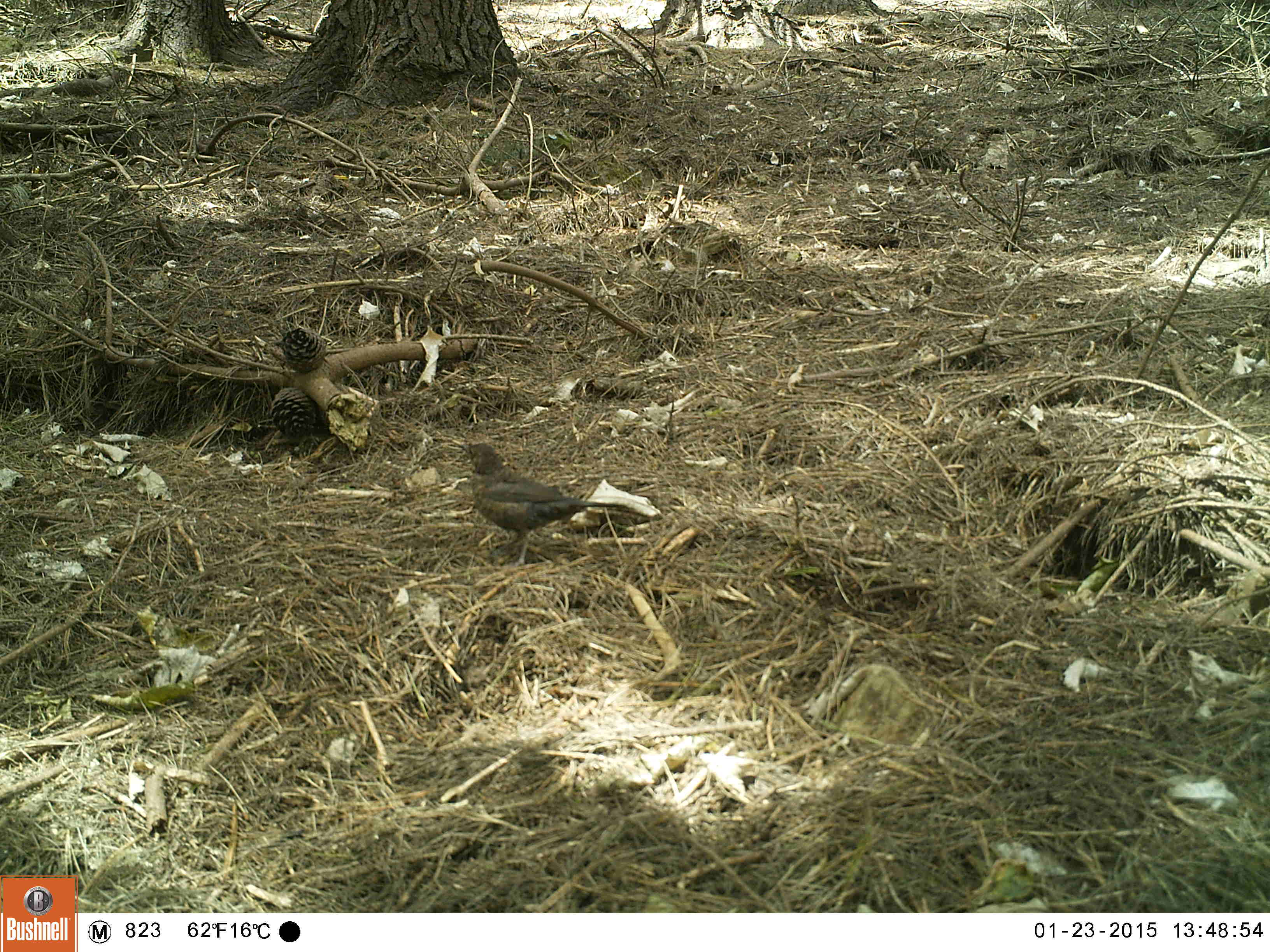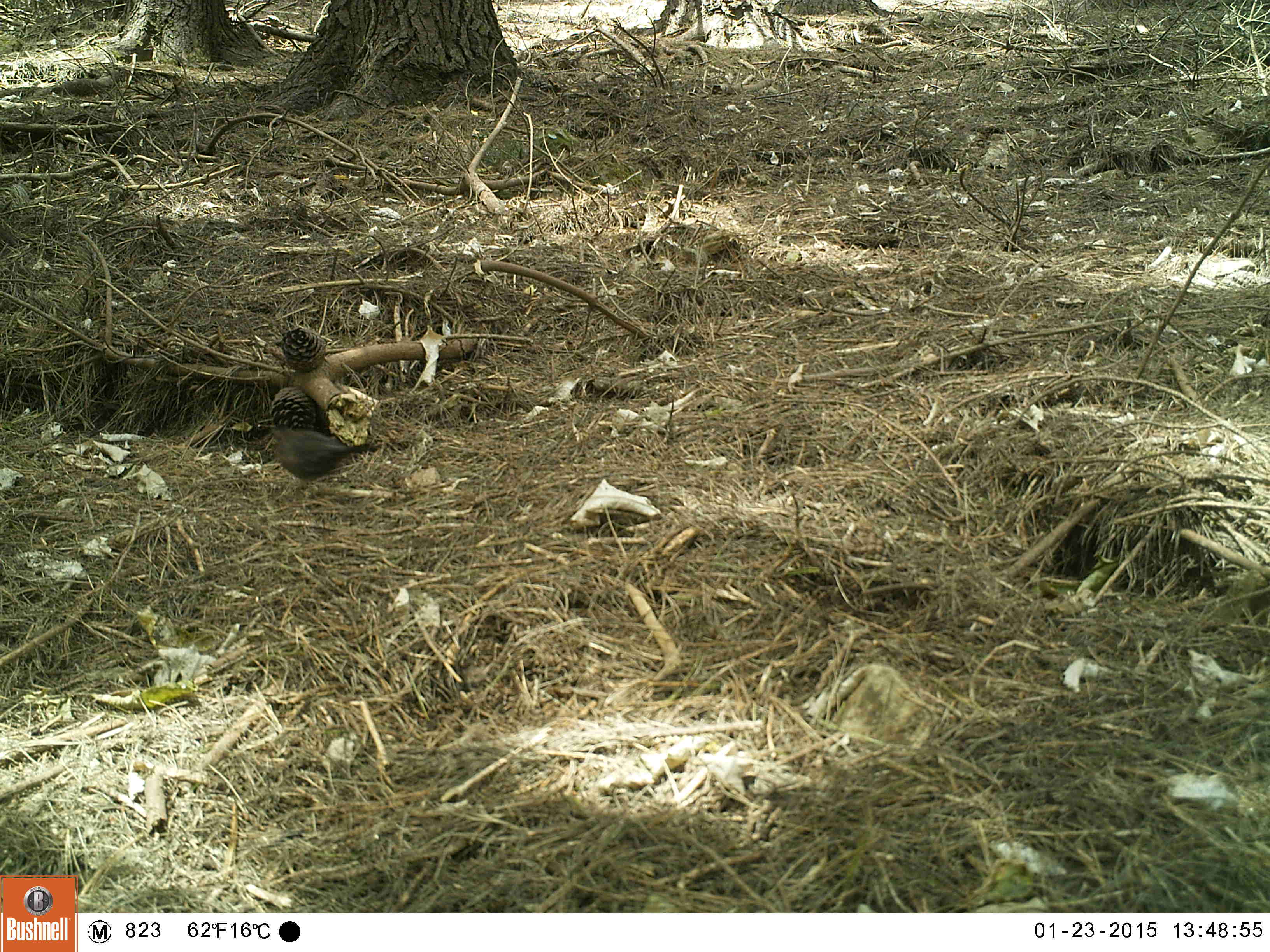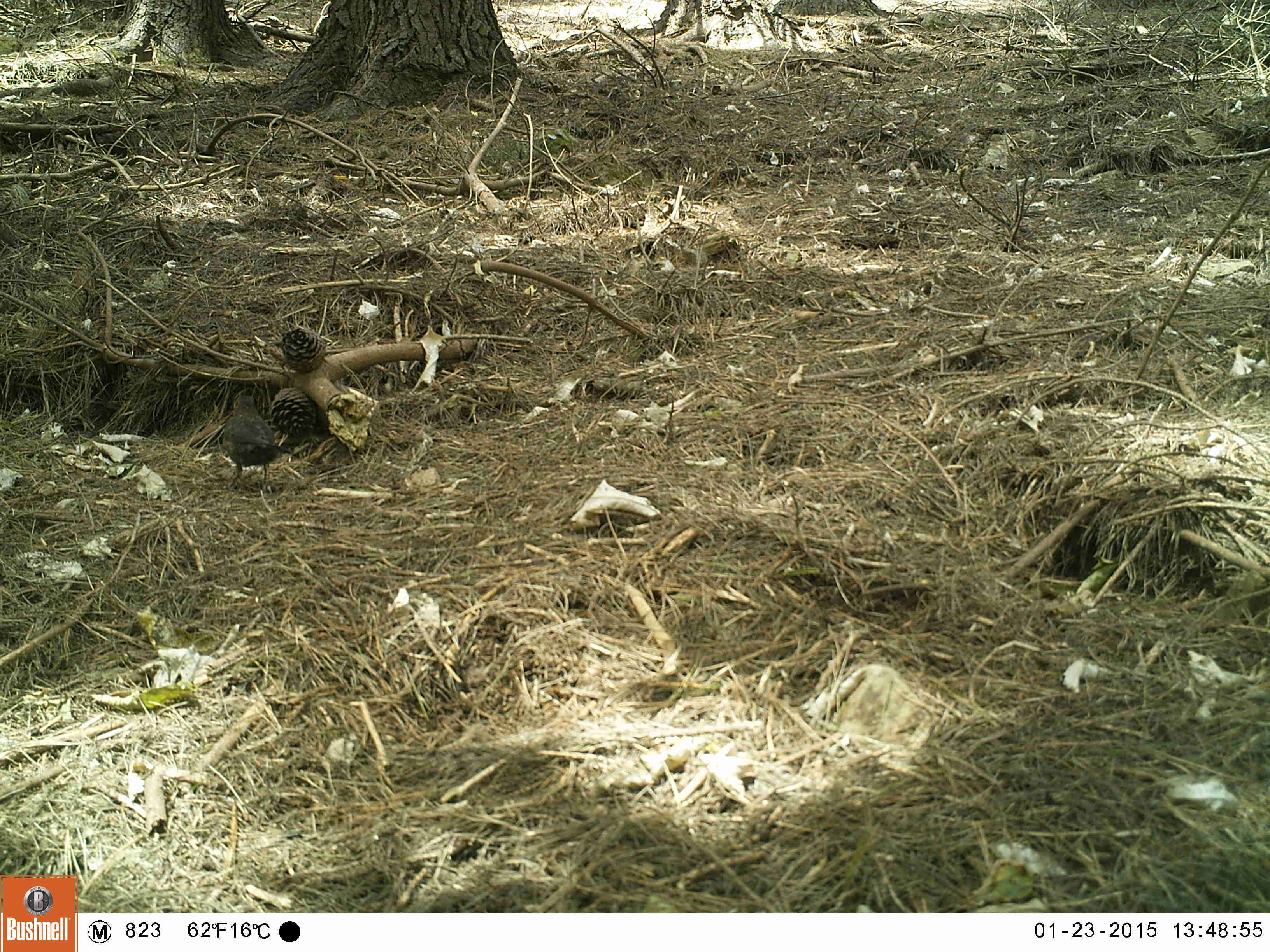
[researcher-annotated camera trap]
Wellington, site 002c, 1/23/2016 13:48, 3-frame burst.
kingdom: Animalia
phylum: Chordata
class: Aves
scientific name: Aves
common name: bird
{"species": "bird (Aves)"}